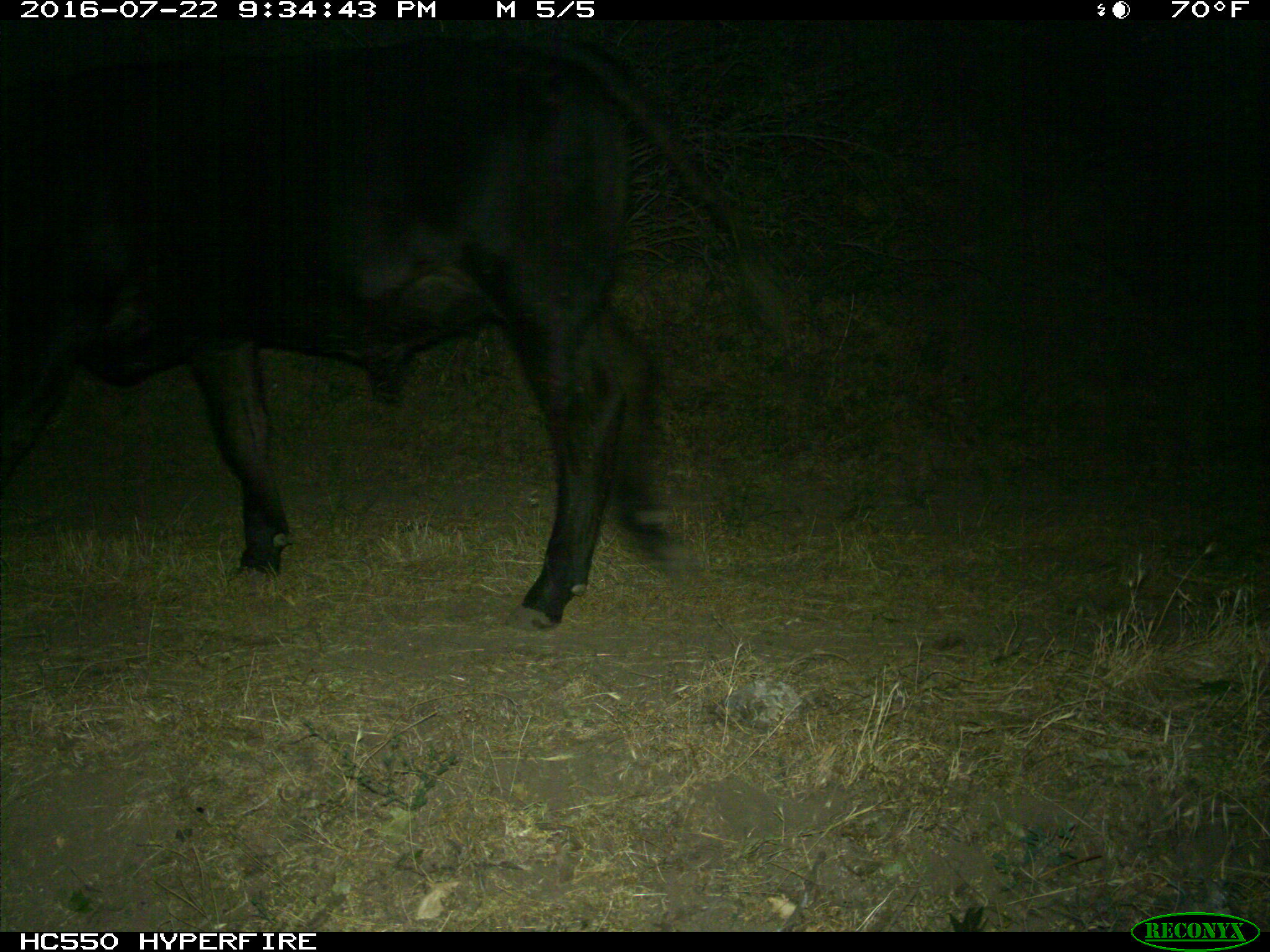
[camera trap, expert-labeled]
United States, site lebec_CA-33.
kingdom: Animalia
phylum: Chordata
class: Mammalia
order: Artiodactyla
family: Bovidae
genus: Bos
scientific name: Bos taurus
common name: domestic cow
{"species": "Bos taurus (domestic cow)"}